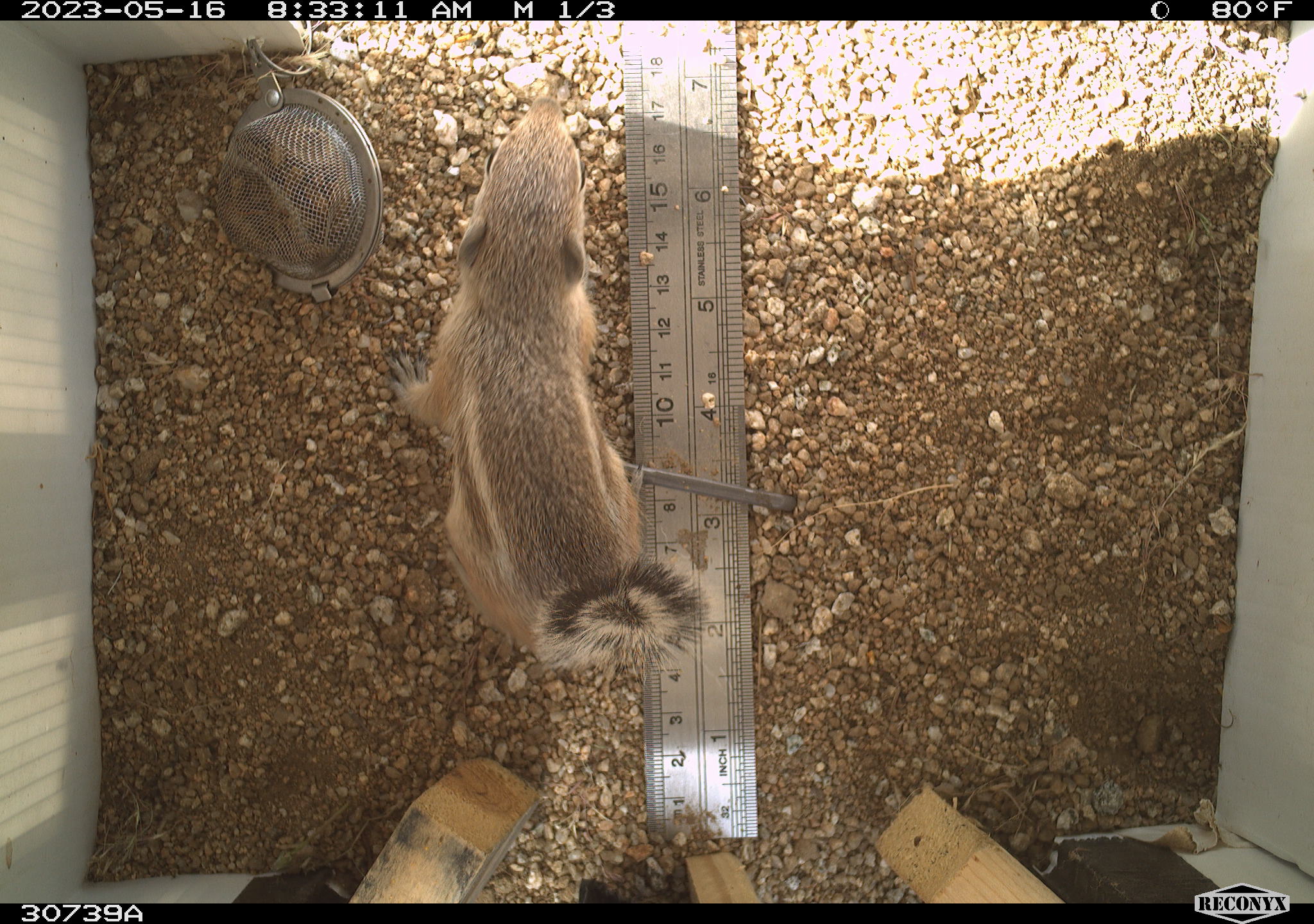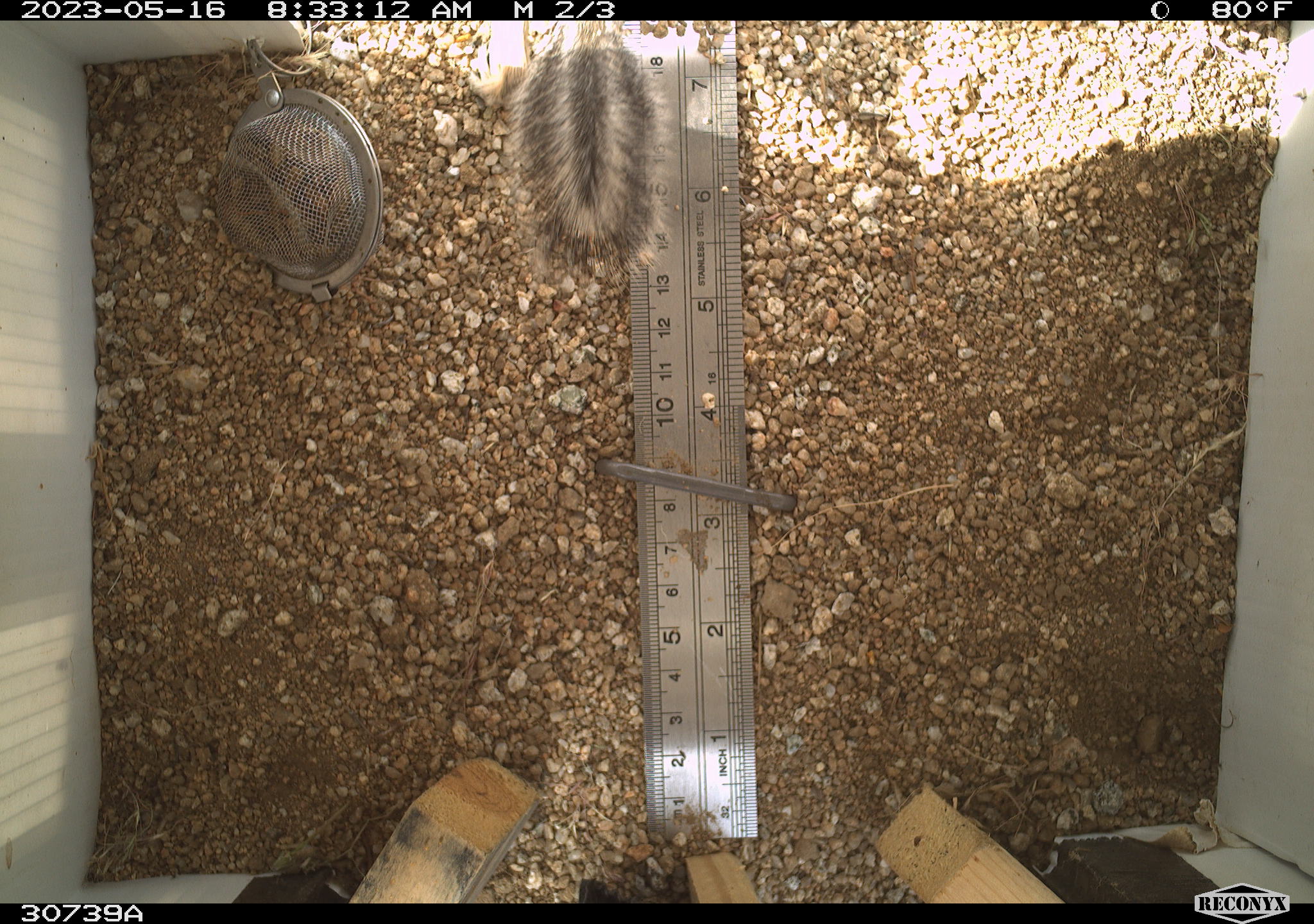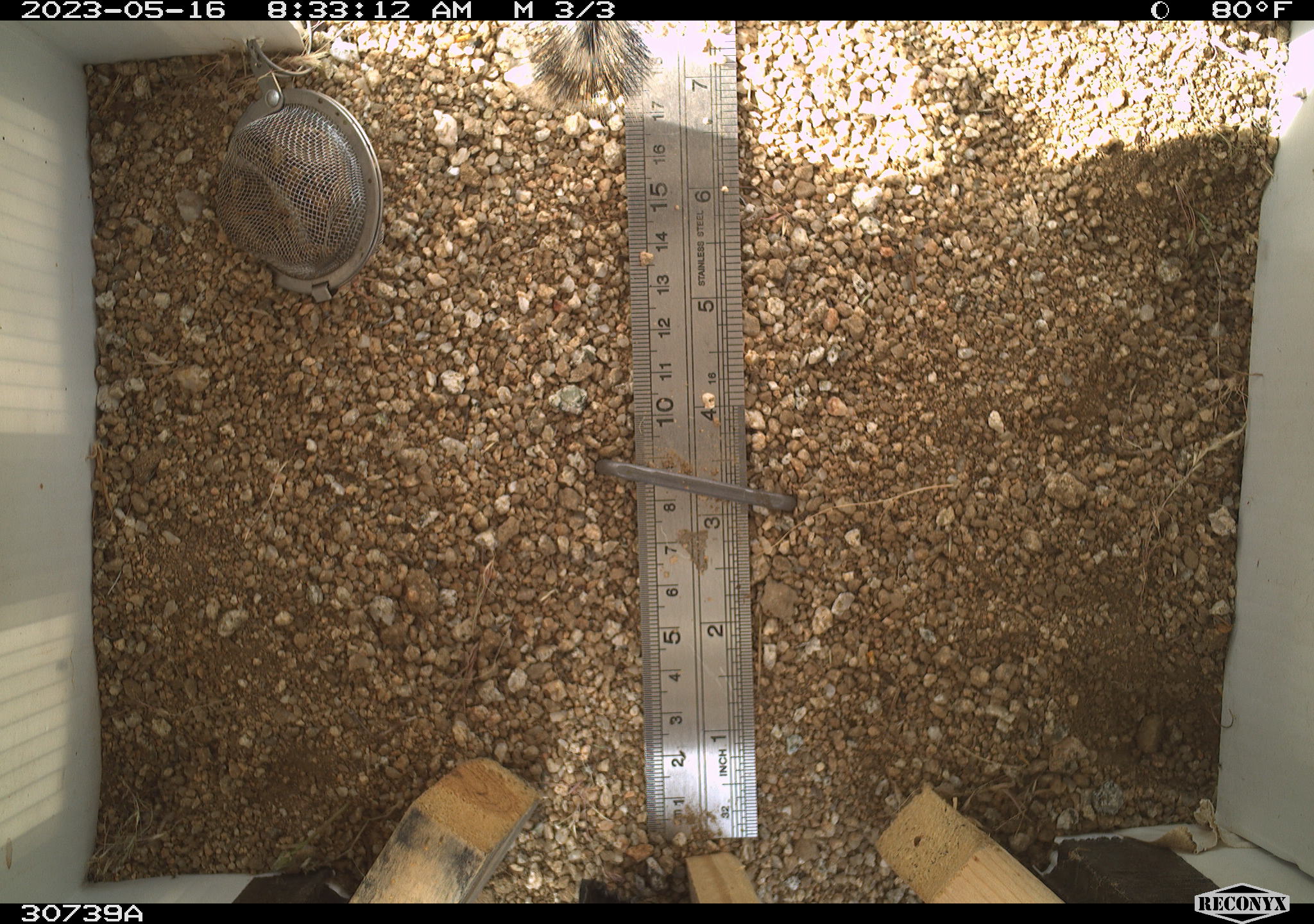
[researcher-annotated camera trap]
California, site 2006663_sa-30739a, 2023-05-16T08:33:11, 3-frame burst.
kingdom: Animalia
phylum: Chordata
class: Mammalia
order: Rodentia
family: Sciuridae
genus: Ammospermophilus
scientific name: Ammospermophilus leucurus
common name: white-tailed antelope squirrel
White-tailed antelope squirrel (Ammospermophilus leucurus).